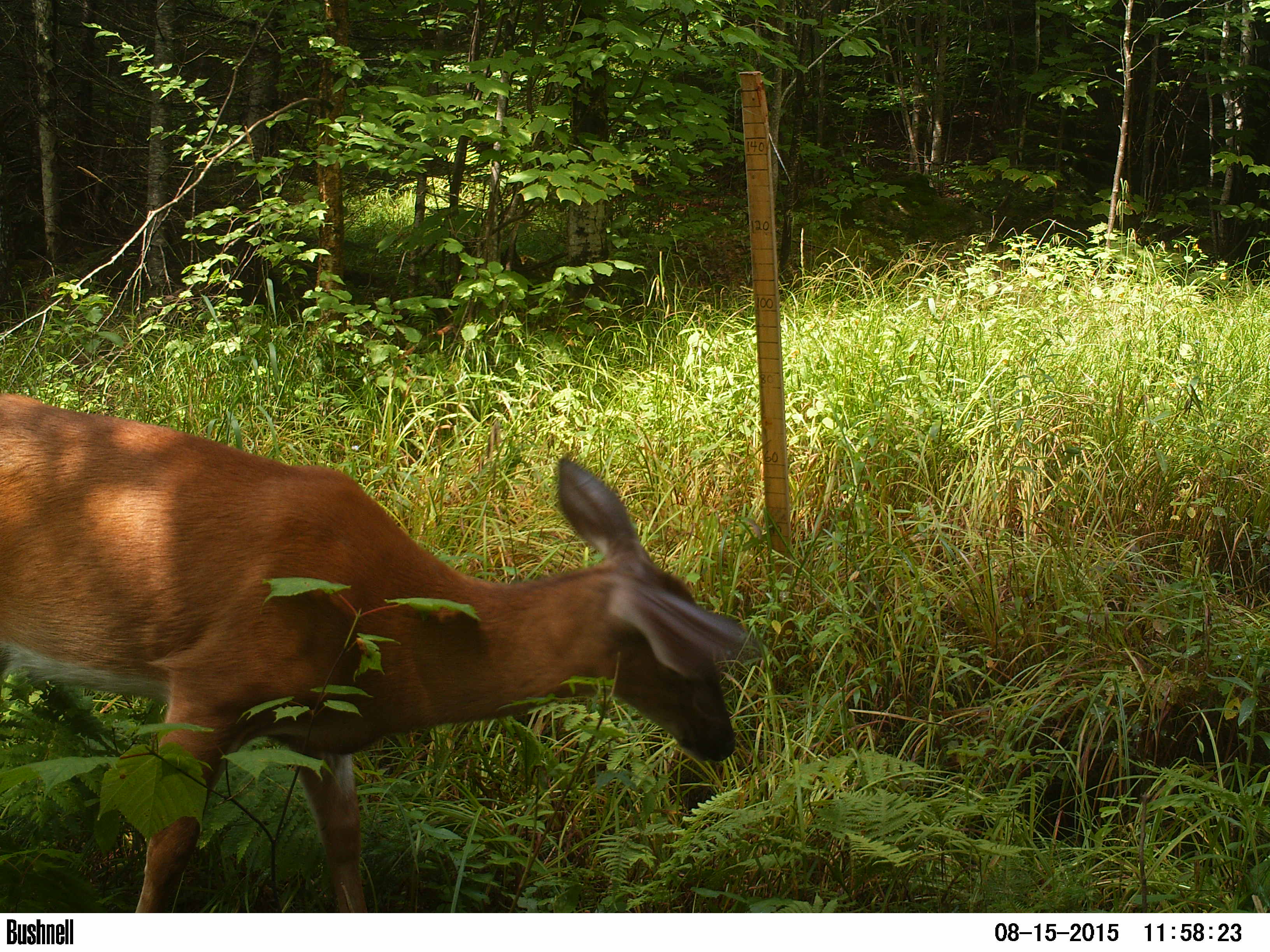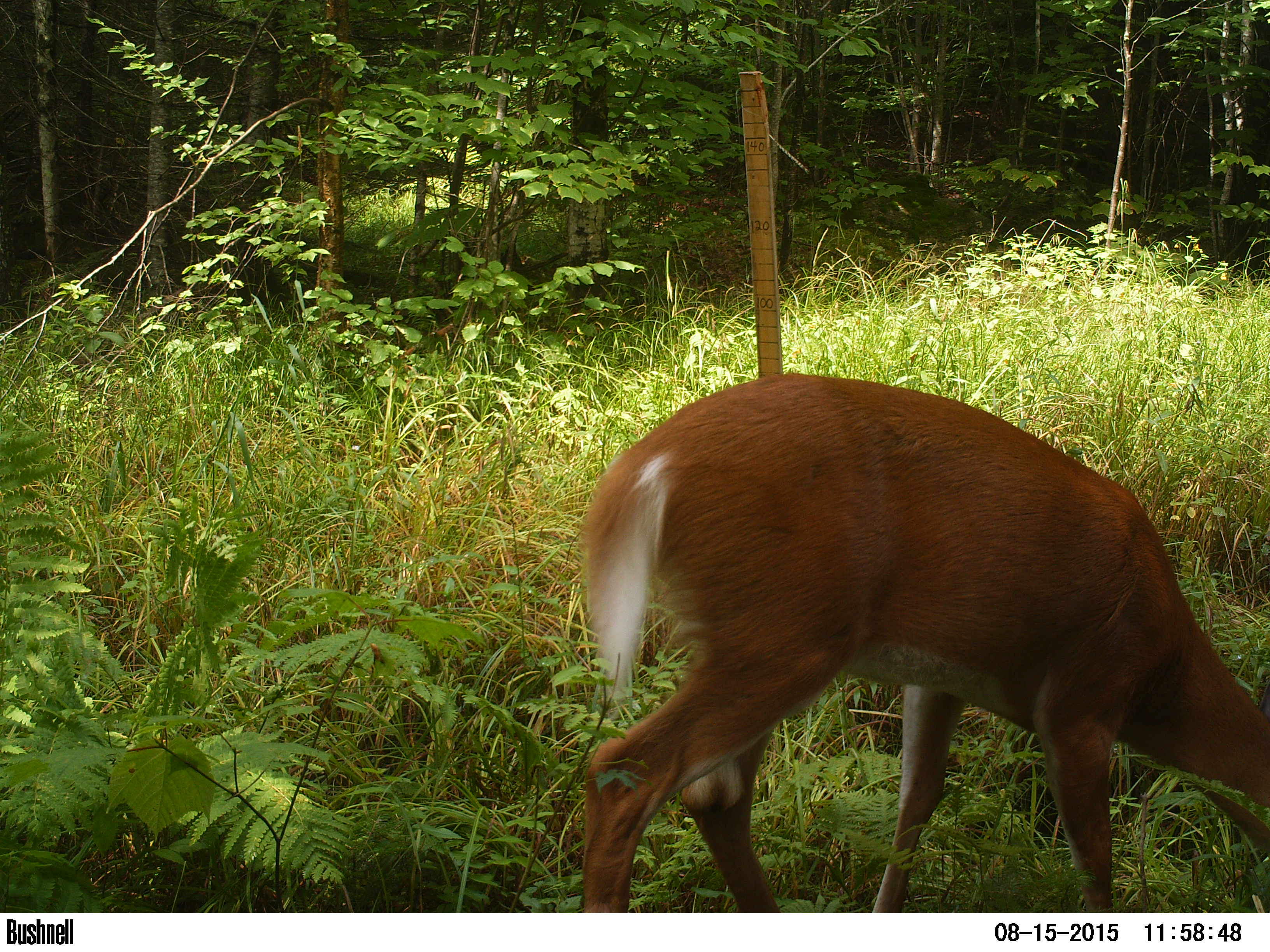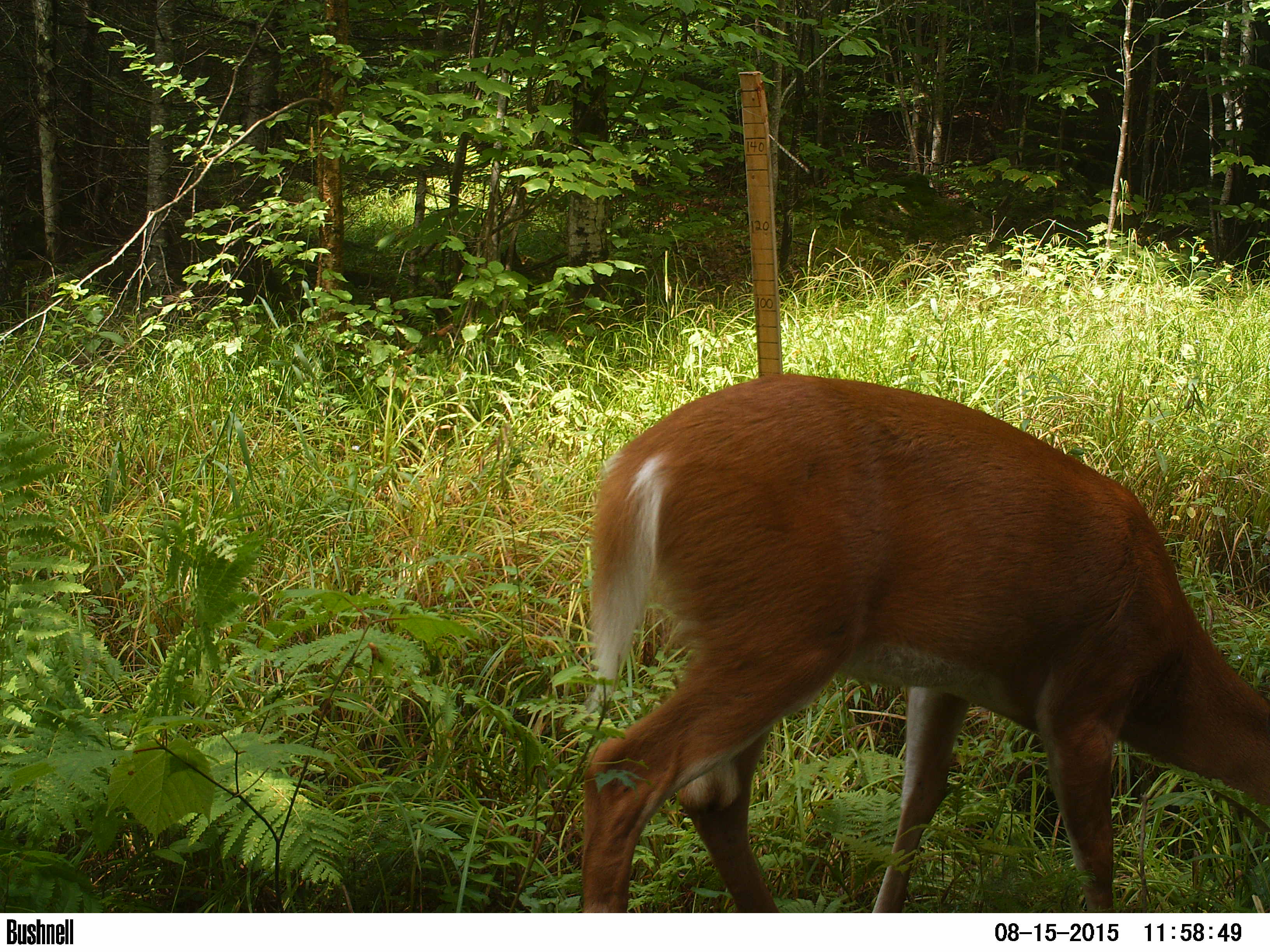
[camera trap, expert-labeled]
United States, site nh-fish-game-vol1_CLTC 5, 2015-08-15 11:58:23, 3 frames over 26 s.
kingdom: Animalia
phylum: Chordata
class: Mammalia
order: Artiodactyla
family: Cervidae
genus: Odocoileus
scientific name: Odocoileus virginianus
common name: white-tailed deer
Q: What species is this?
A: White-tailed deer (Odocoileus virginianus).